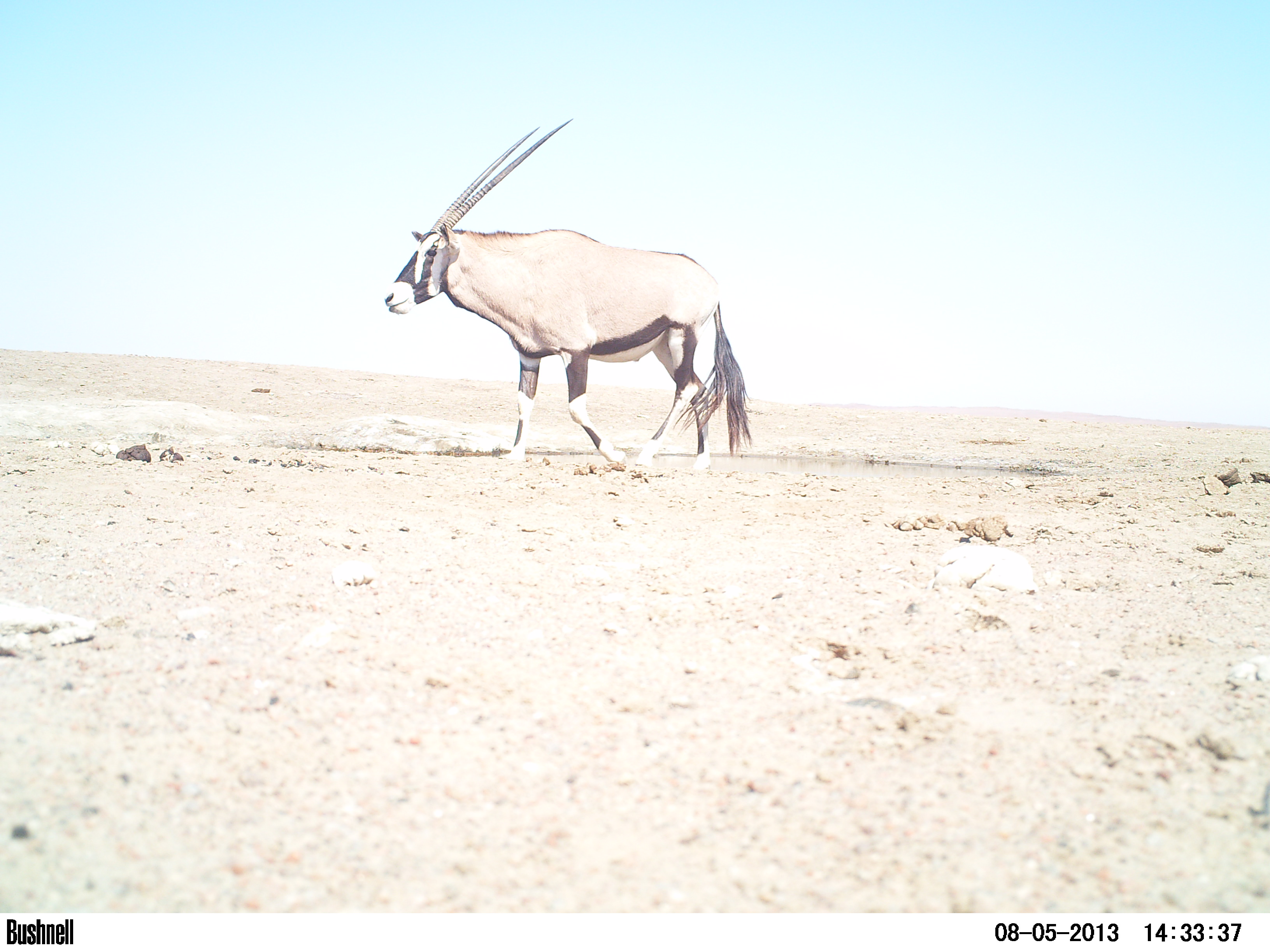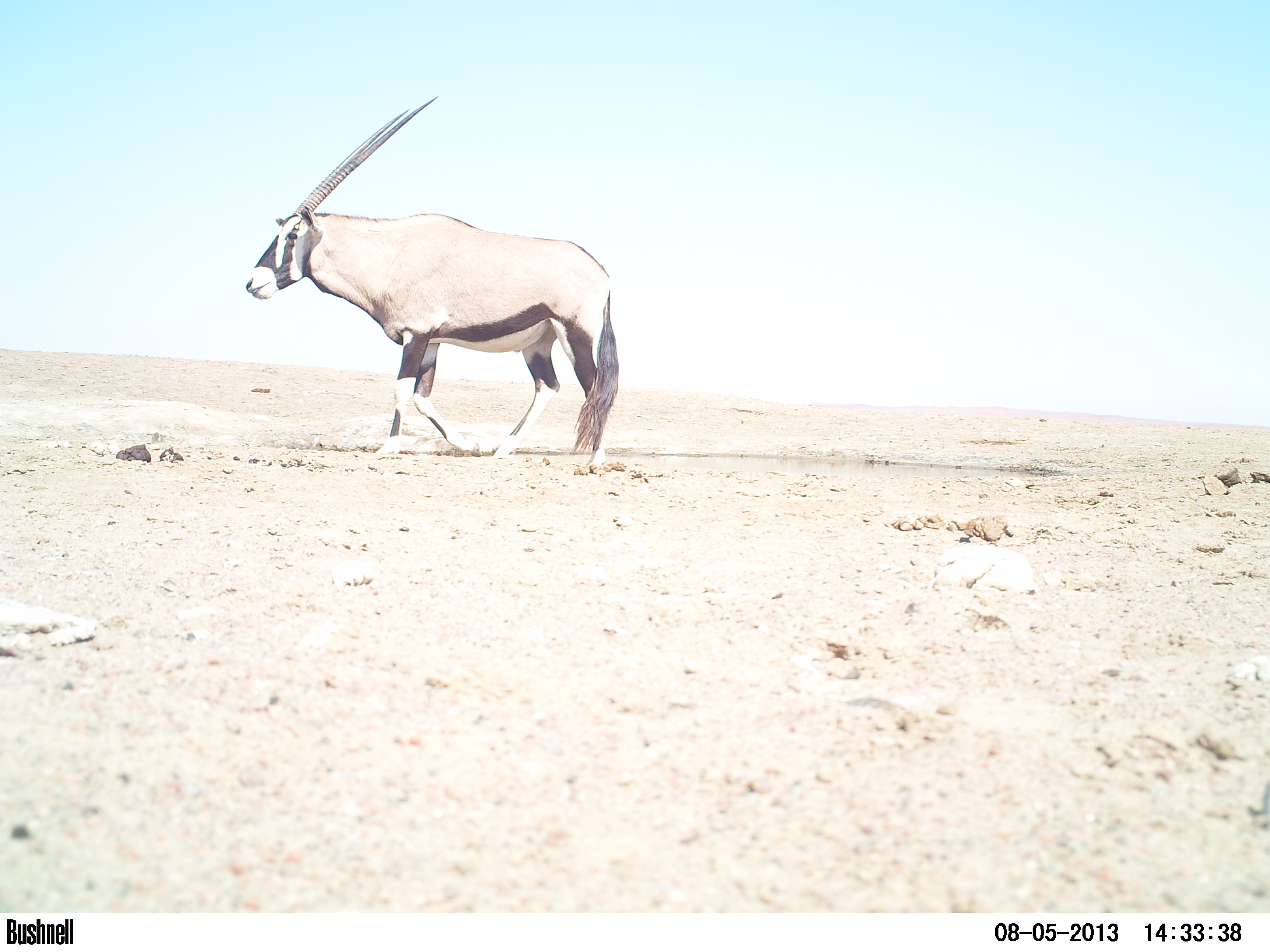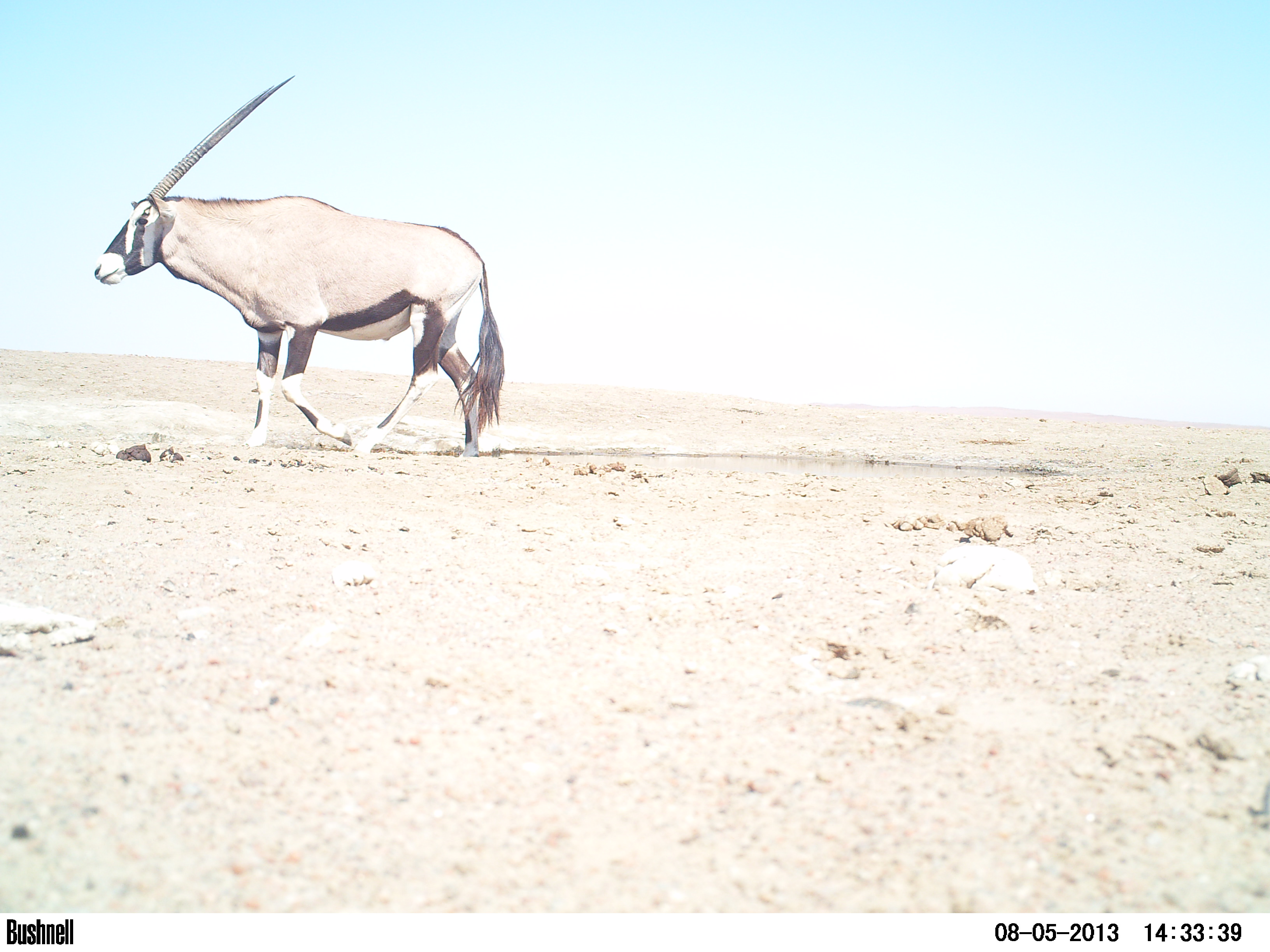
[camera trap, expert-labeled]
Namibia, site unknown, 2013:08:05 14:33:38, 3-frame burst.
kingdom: Animalia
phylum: Chordata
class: Mammalia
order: Artiodactyla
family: Bovidae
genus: Oryx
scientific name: Oryx gazella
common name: gemsbok